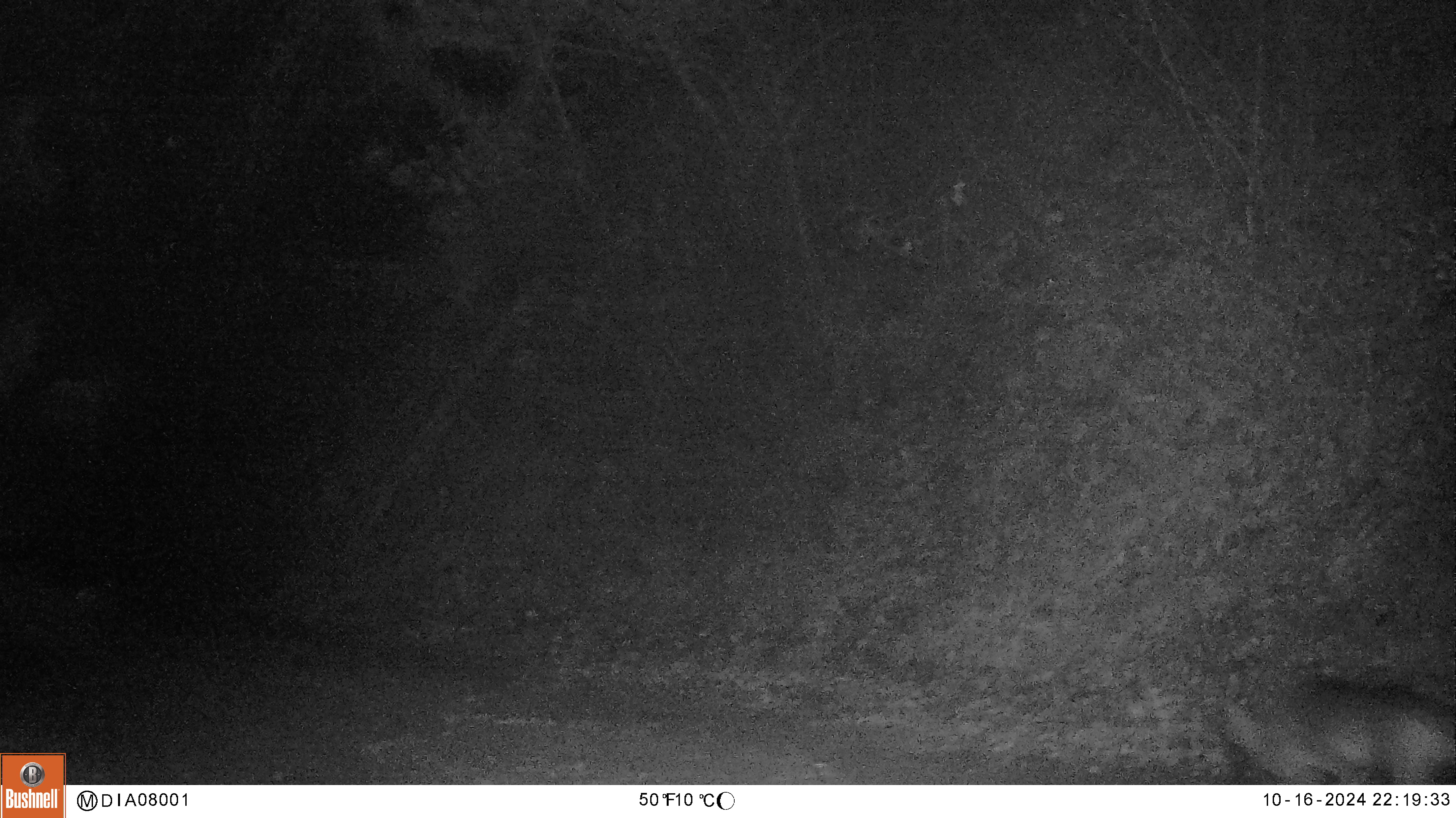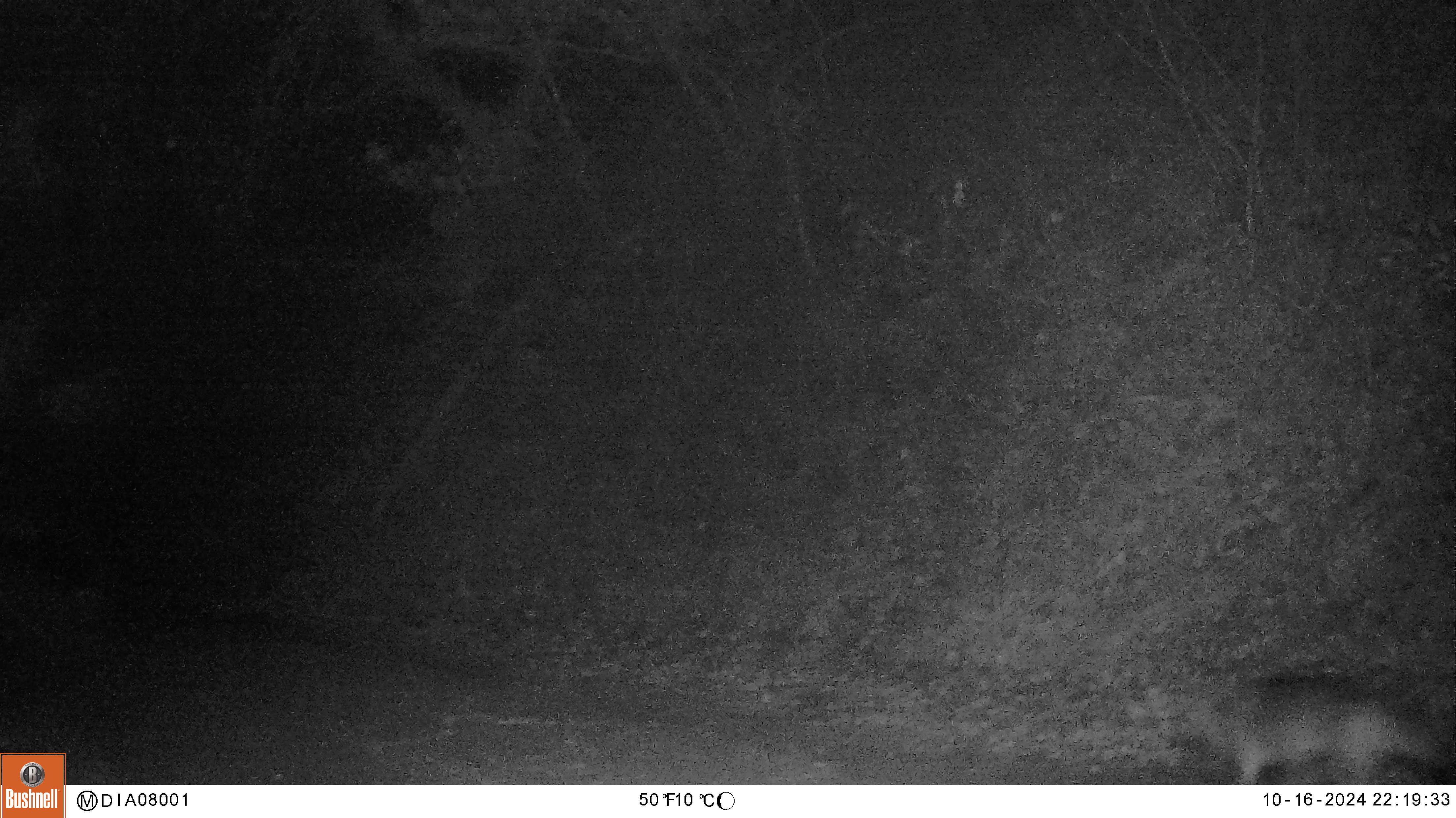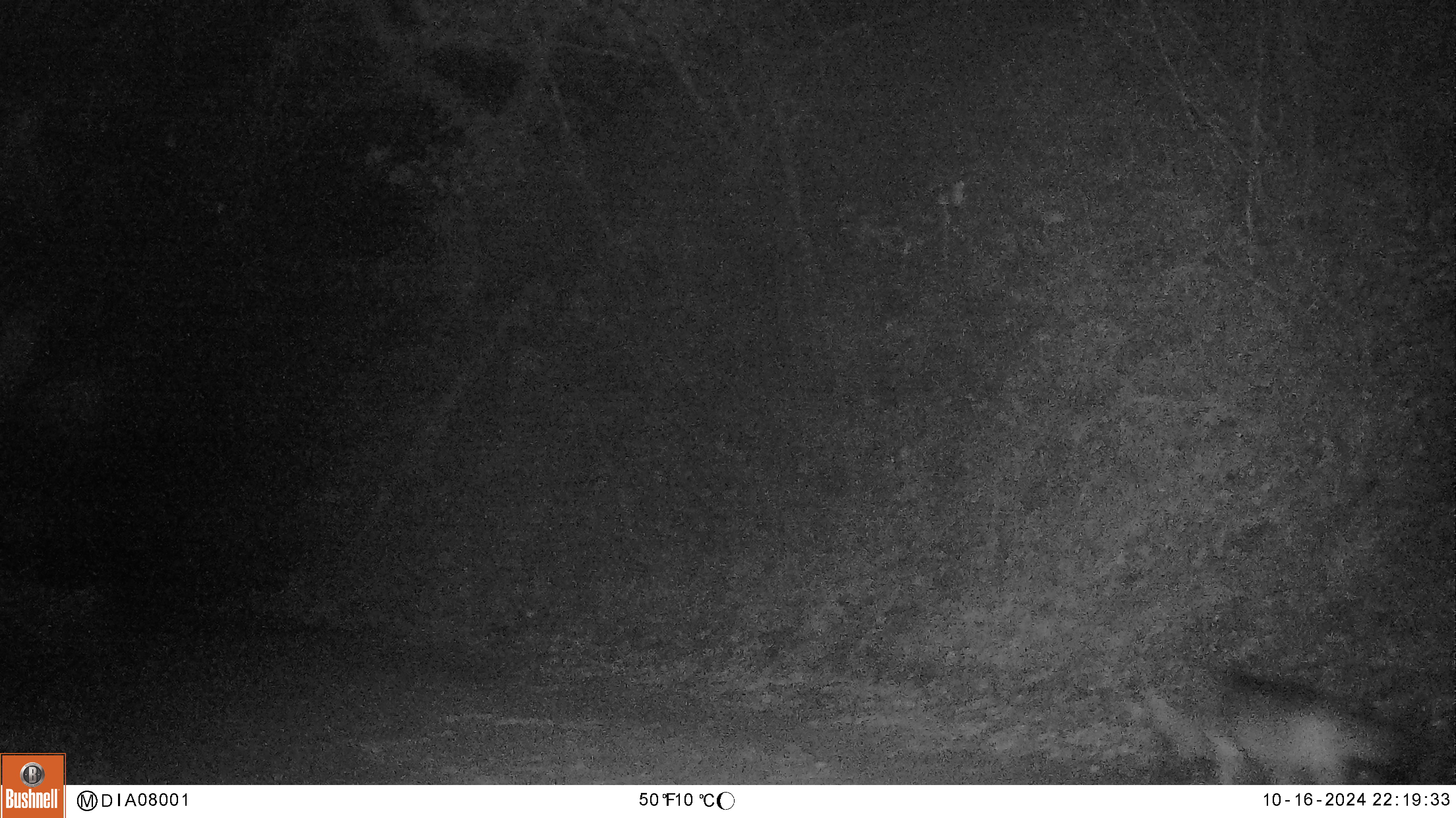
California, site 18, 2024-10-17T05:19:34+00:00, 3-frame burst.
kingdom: Animalia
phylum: Chordata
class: Mammalia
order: Carnivora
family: Canidae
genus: Canis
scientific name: Canis latrans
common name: coyote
Coyote (Canis latrans).